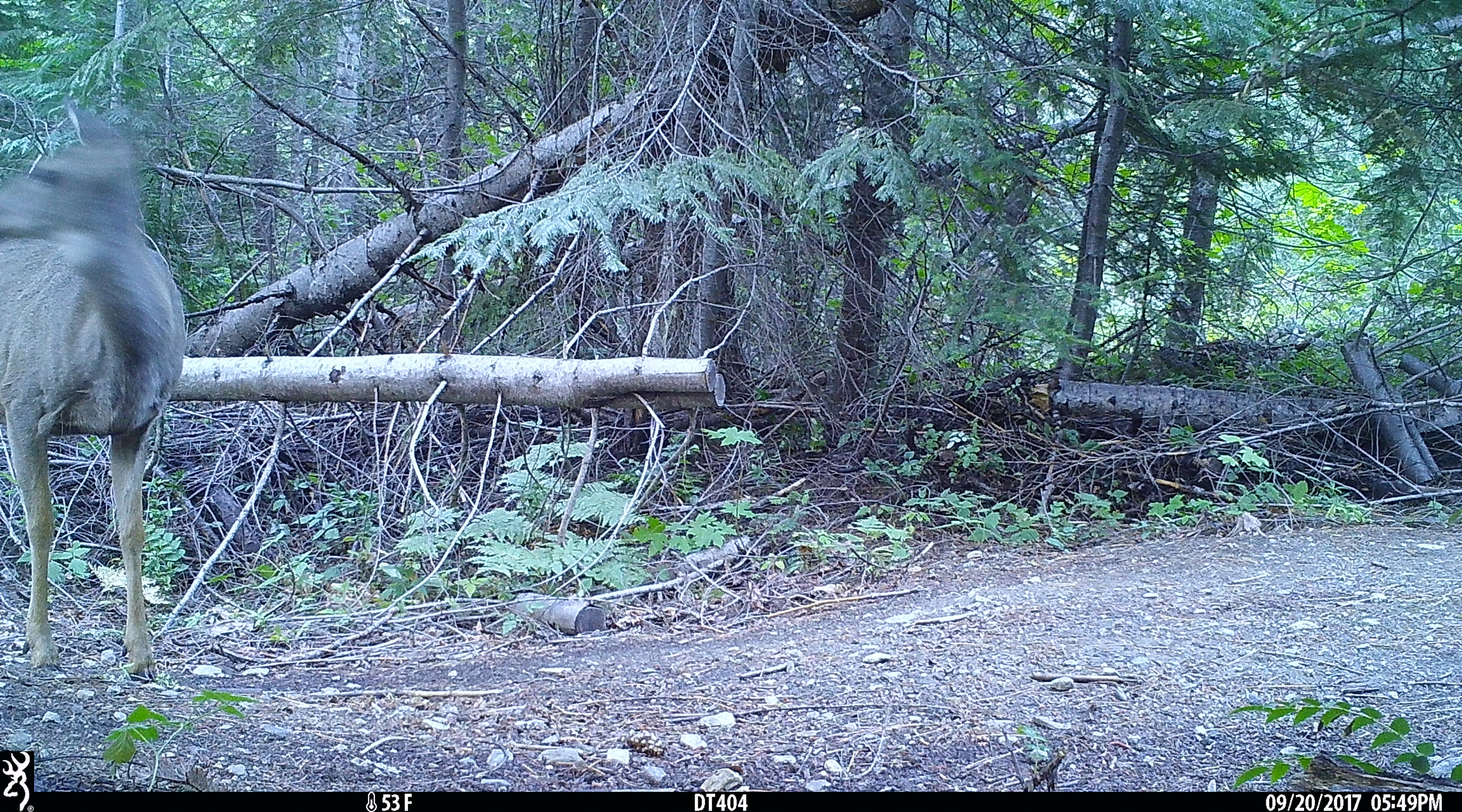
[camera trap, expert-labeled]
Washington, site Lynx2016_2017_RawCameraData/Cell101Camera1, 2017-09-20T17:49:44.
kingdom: Animalia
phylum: Chordata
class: Mammalia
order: Artiodactyla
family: Cervidae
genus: Odocoileus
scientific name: Odocoileus hemionus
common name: mule deer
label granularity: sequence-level